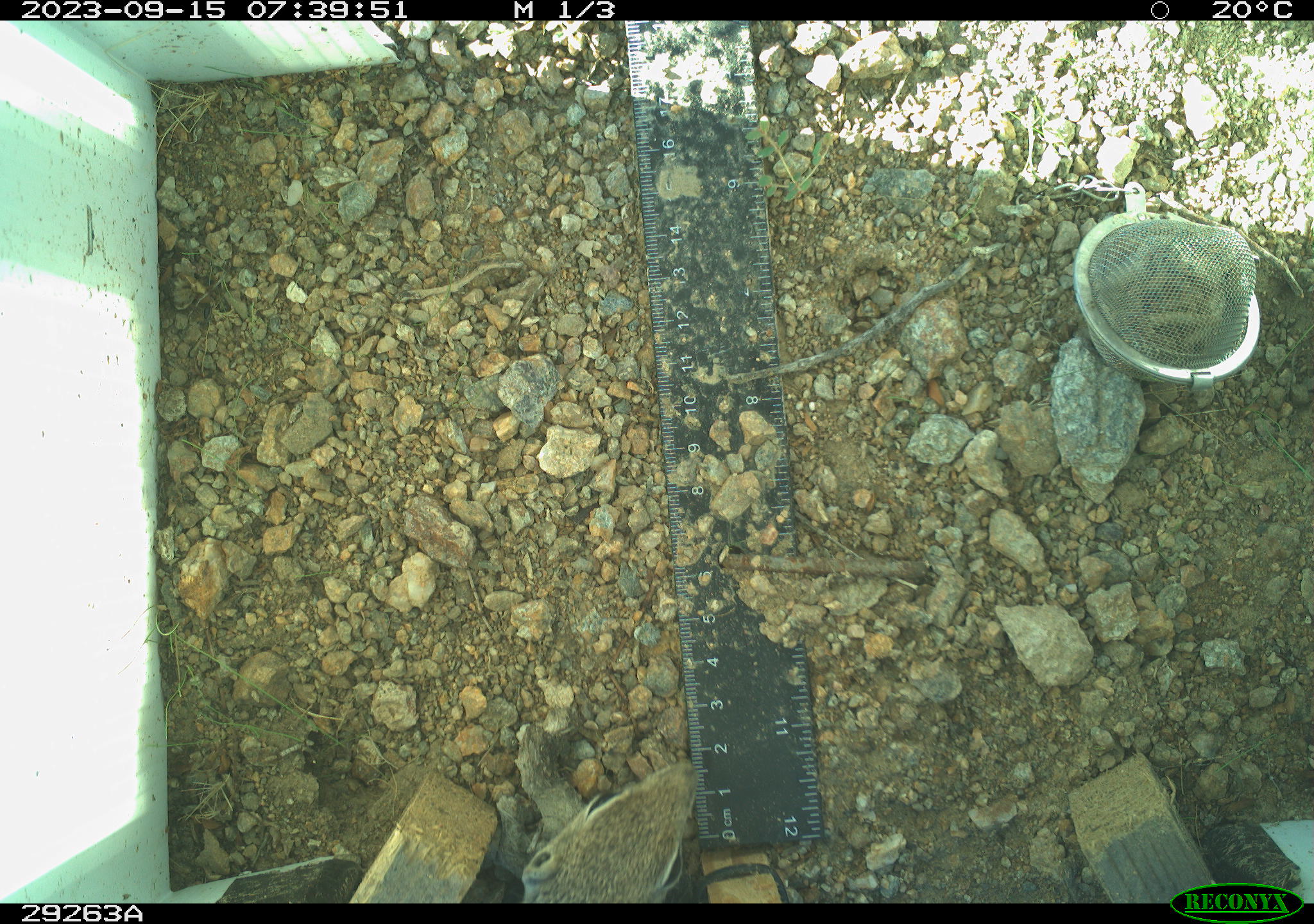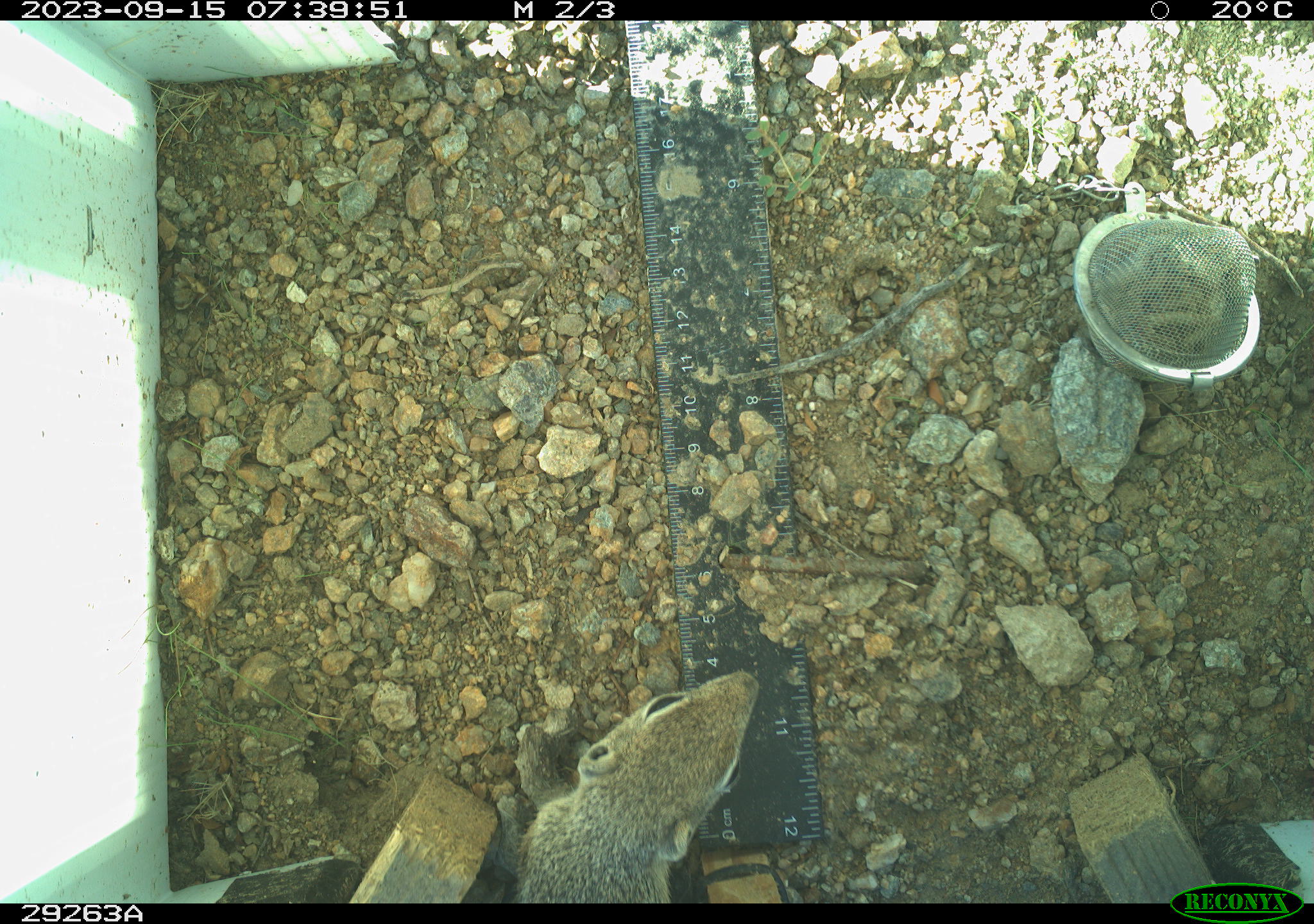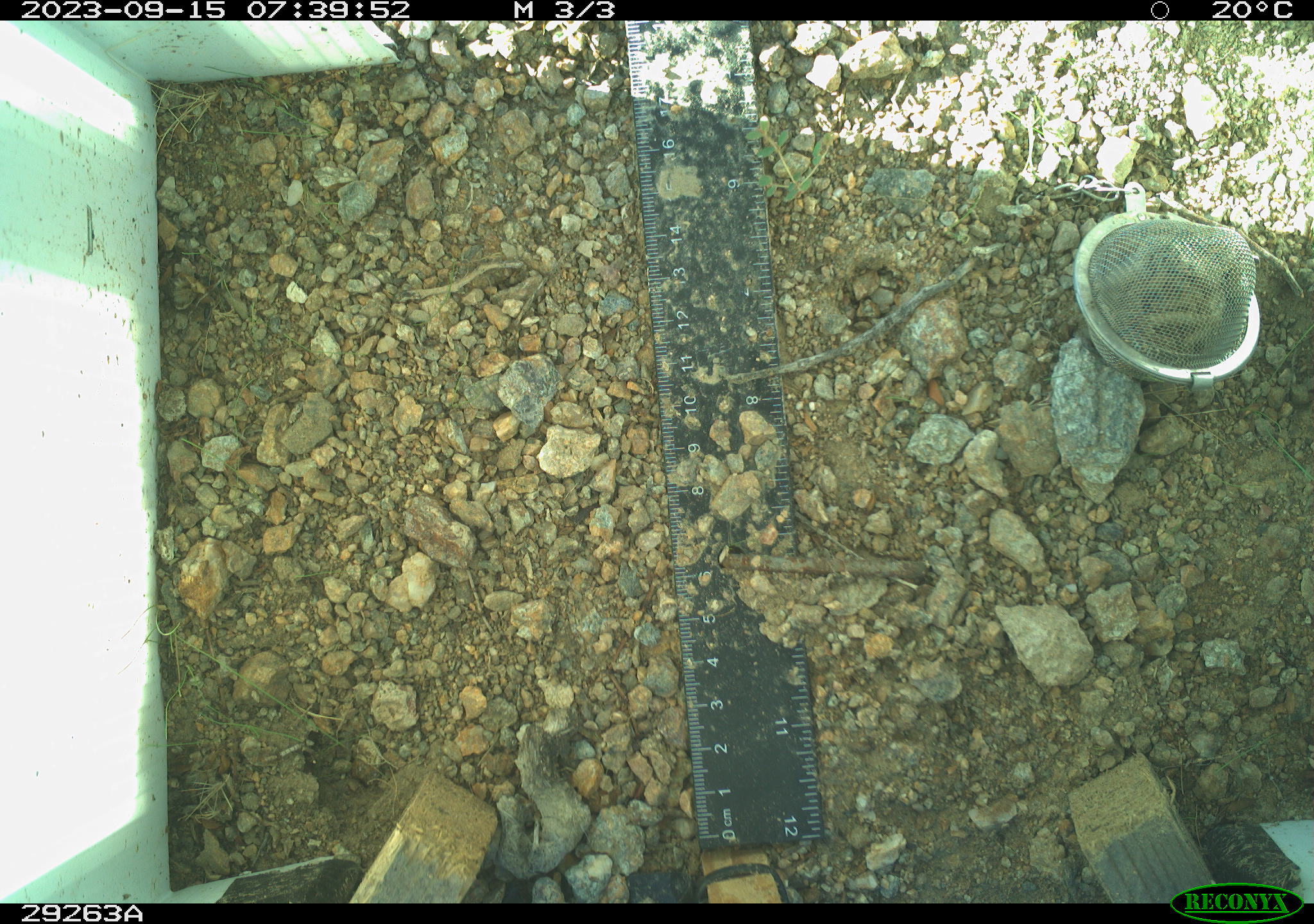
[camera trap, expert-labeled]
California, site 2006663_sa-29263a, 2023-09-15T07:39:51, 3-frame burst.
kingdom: Animalia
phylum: Chordata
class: Mammalia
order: Rodentia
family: Sciuridae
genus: Ammospermophilus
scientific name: Ammospermophilus leucurus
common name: white-tailed antelope squirrel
White-tailed antelope squirrel (Ammospermophilus leucurus).